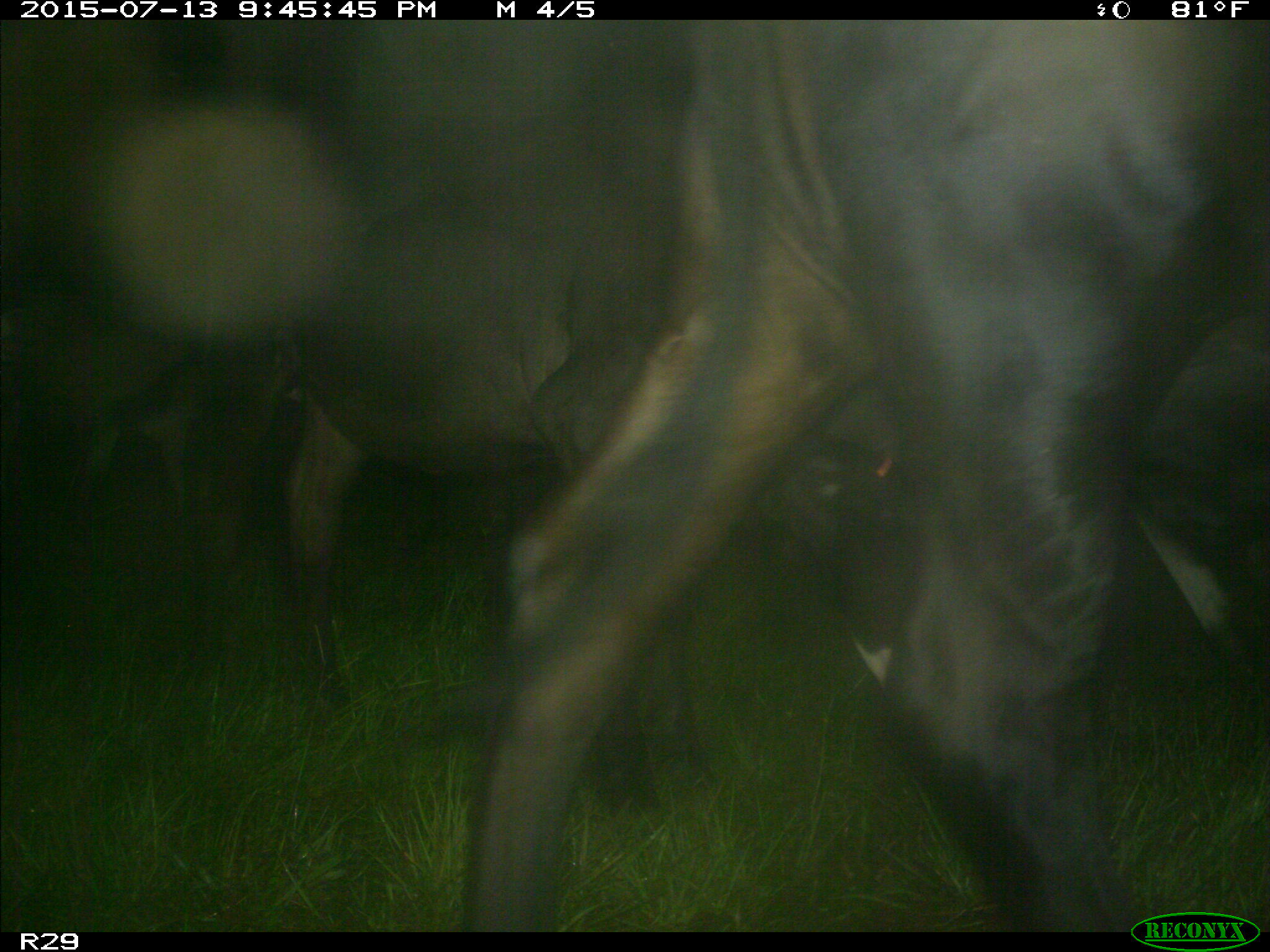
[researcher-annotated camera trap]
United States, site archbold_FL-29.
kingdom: Animalia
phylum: Chordata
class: Mammalia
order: Artiodactyla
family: Bovidae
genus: Bos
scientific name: Bos taurus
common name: domestic cow